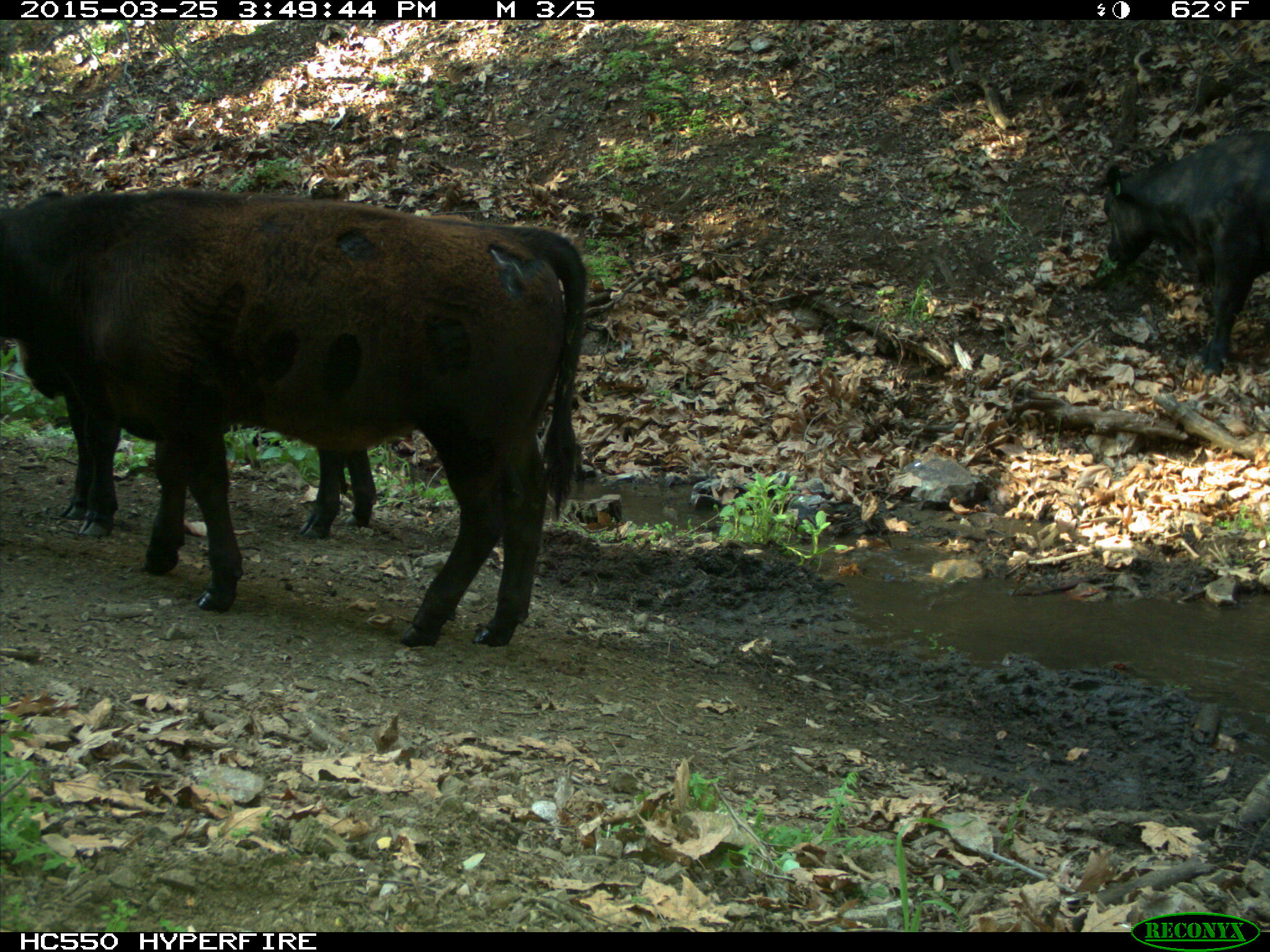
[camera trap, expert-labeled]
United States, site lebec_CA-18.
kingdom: Animalia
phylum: Chordata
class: Mammalia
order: Artiodactyla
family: Bovidae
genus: Bos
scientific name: Bos taurus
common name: domestic cow